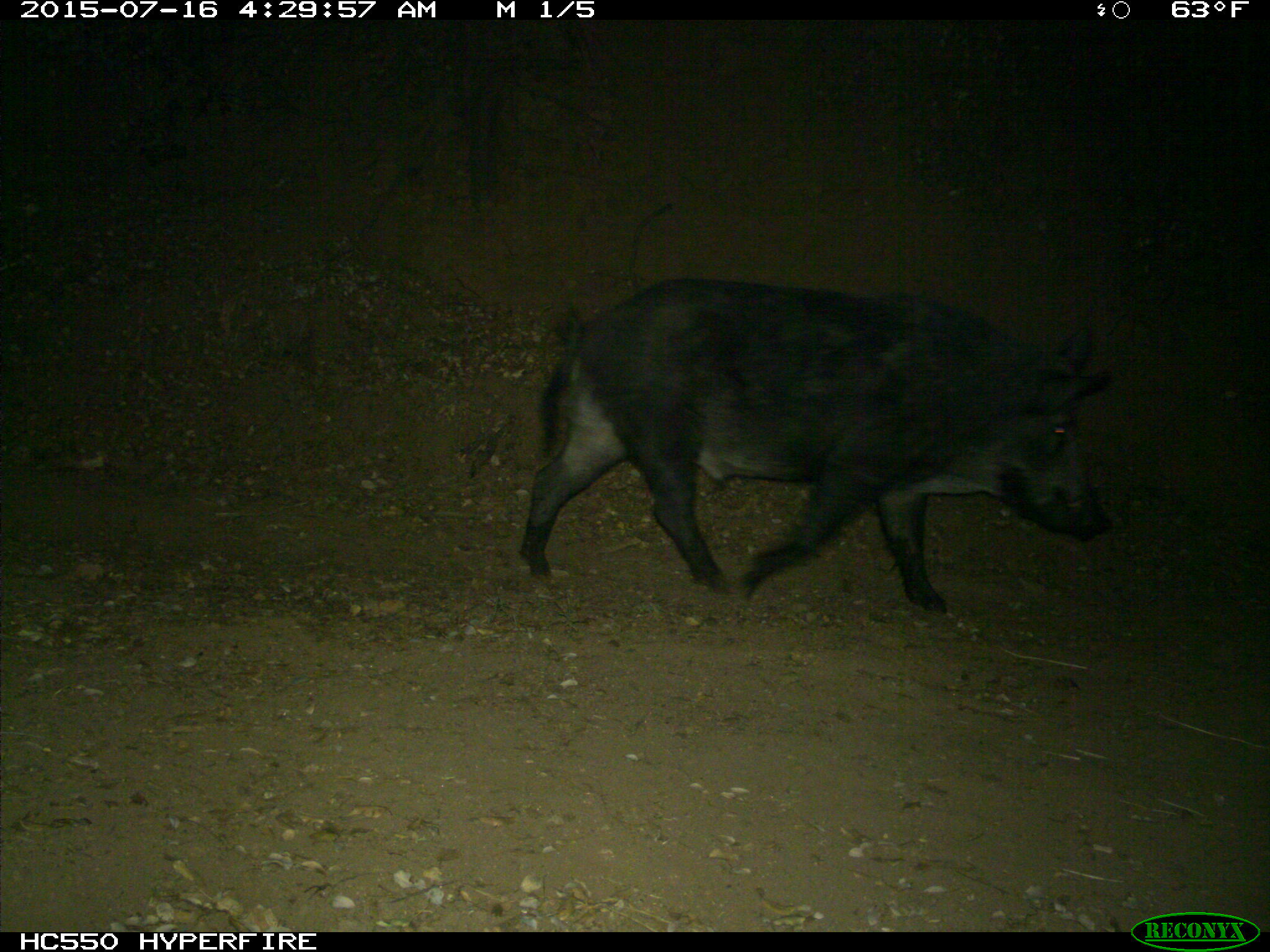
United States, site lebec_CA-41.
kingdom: Animalia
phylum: Chordata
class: Mammalia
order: Artiodactyla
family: Suidae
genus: Sus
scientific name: Sus scrofa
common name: wild boar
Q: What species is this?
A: Sus scrofa (wild boar).